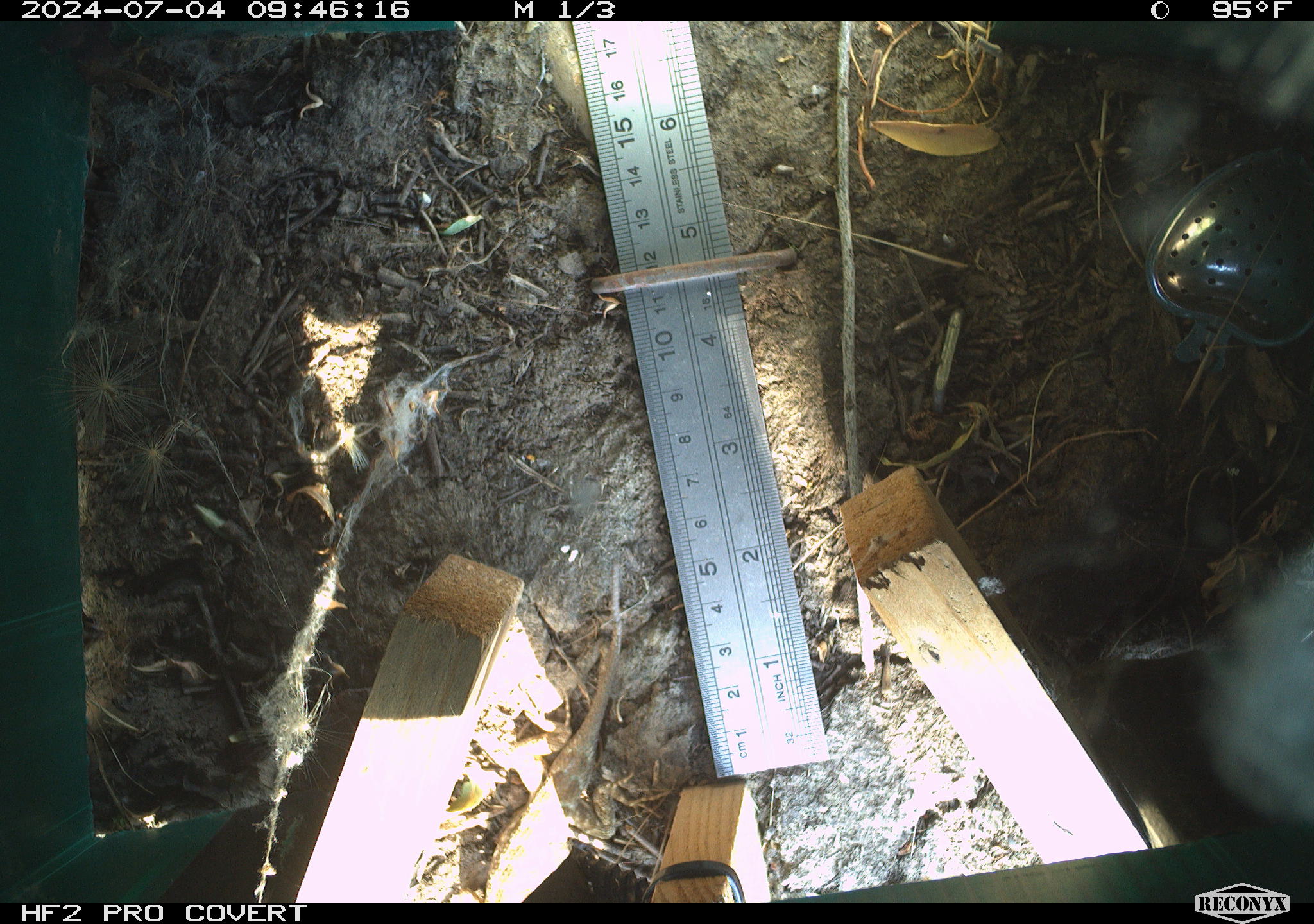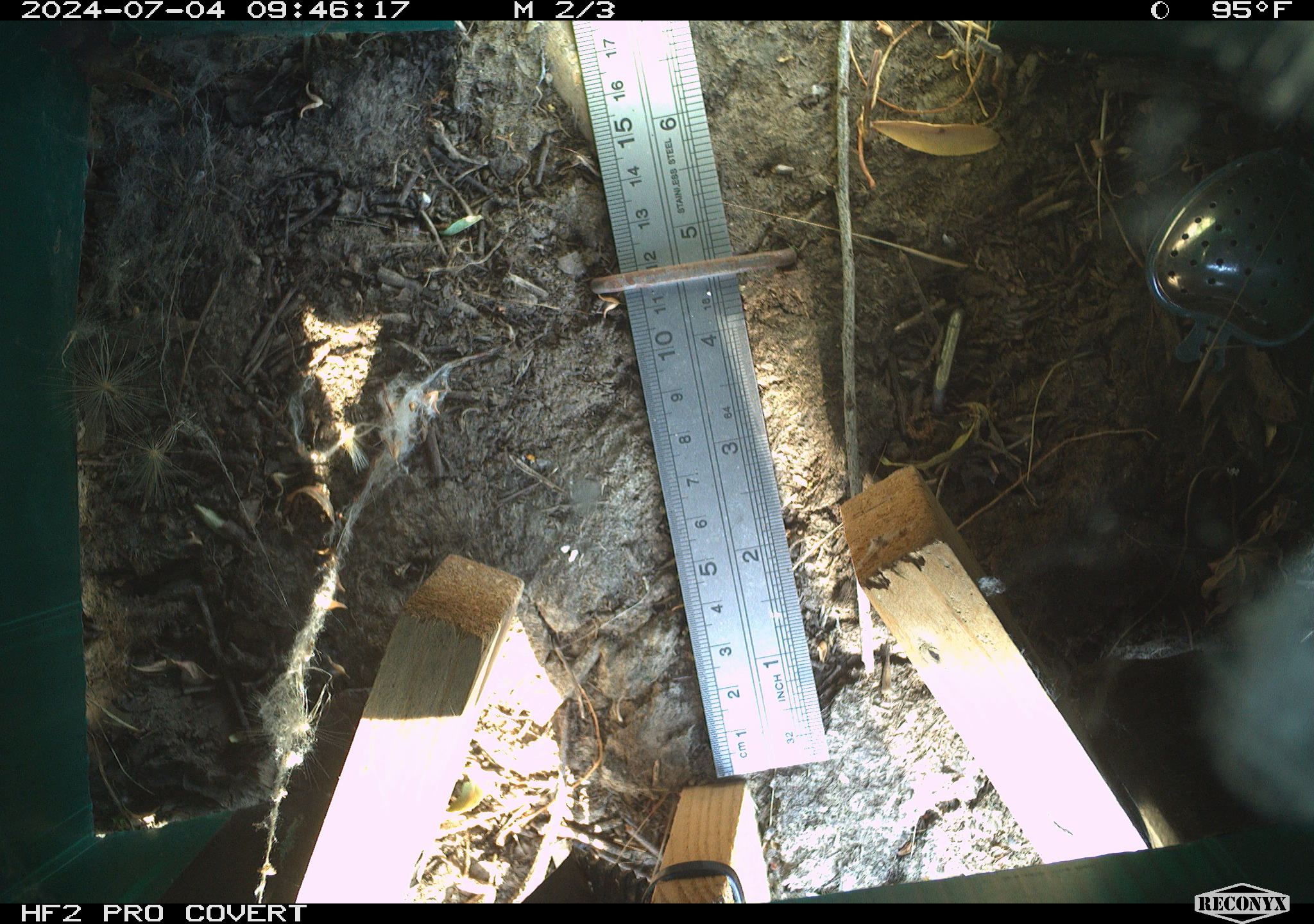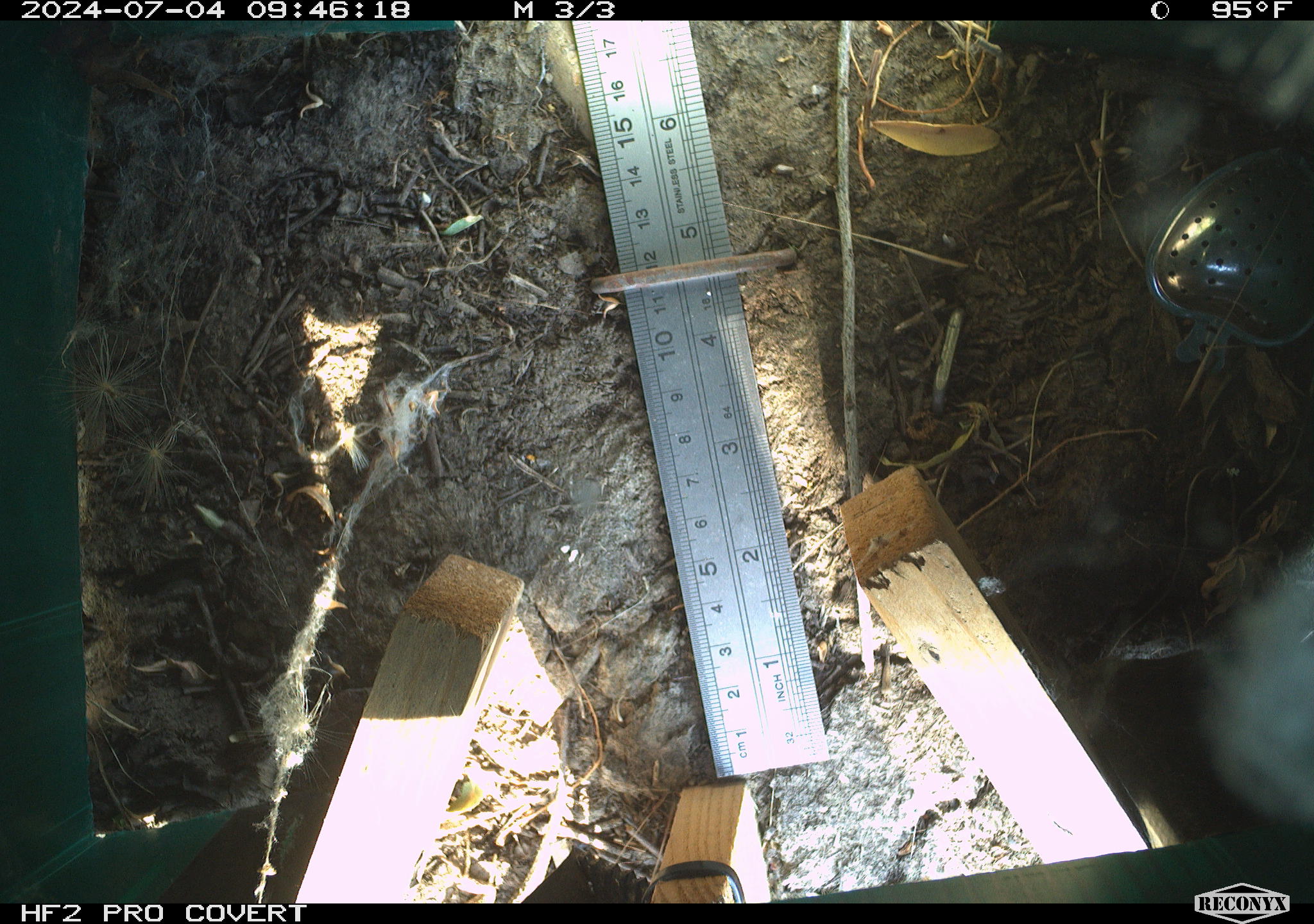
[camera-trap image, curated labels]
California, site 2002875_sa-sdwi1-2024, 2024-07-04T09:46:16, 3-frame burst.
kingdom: Animalia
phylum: Chordata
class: Reptilia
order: Squamata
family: Phrynosomatidae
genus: Sceloporus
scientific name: Sceloporus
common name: spiny lizards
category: sceloporus species